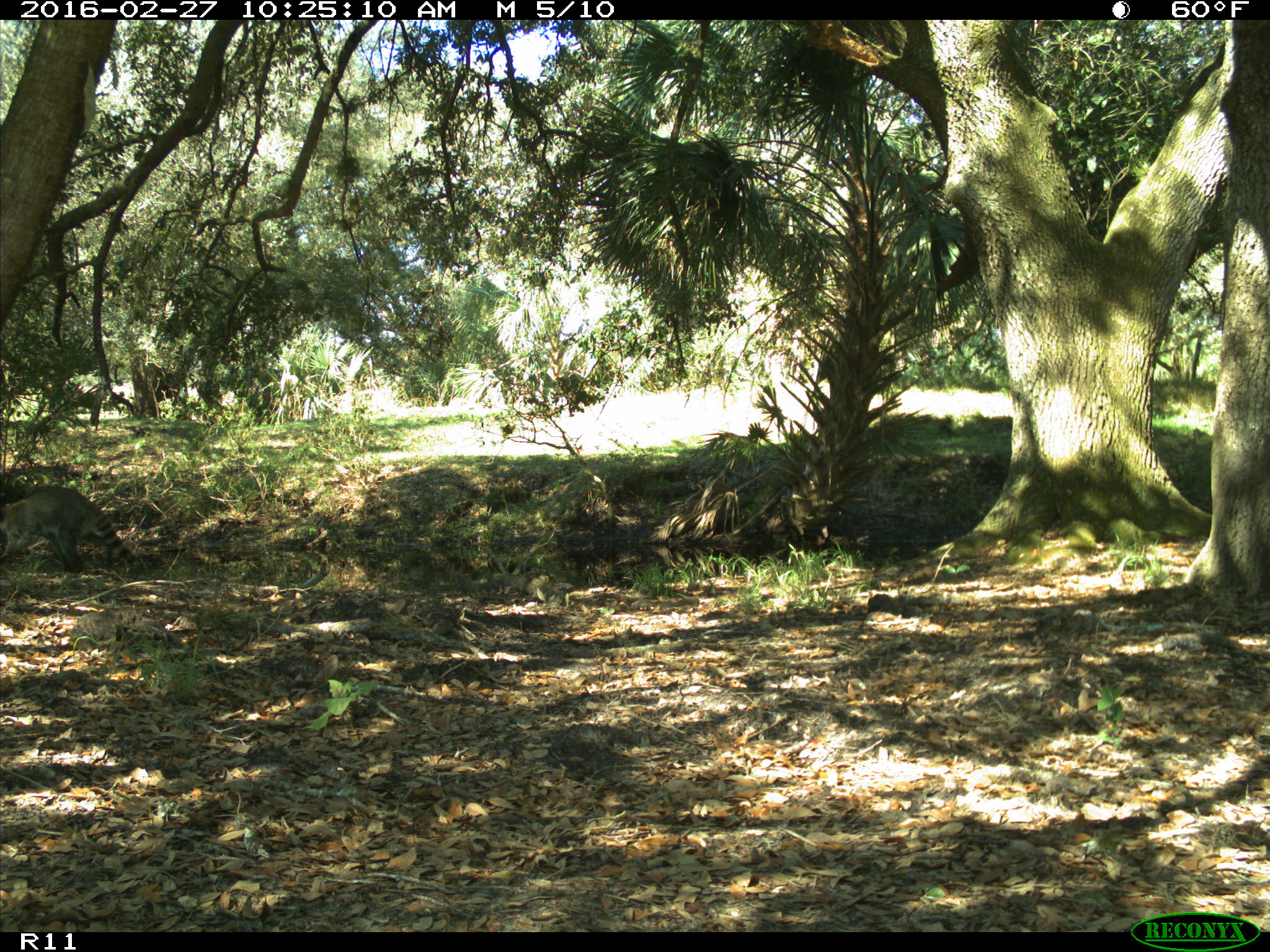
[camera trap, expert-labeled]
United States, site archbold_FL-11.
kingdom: Animalia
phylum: Chordata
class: Mammalia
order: Carnivora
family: Procyonidae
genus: Procyon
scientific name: Procyon lotor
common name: common raccoon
Procyon lotor (common raccoon).